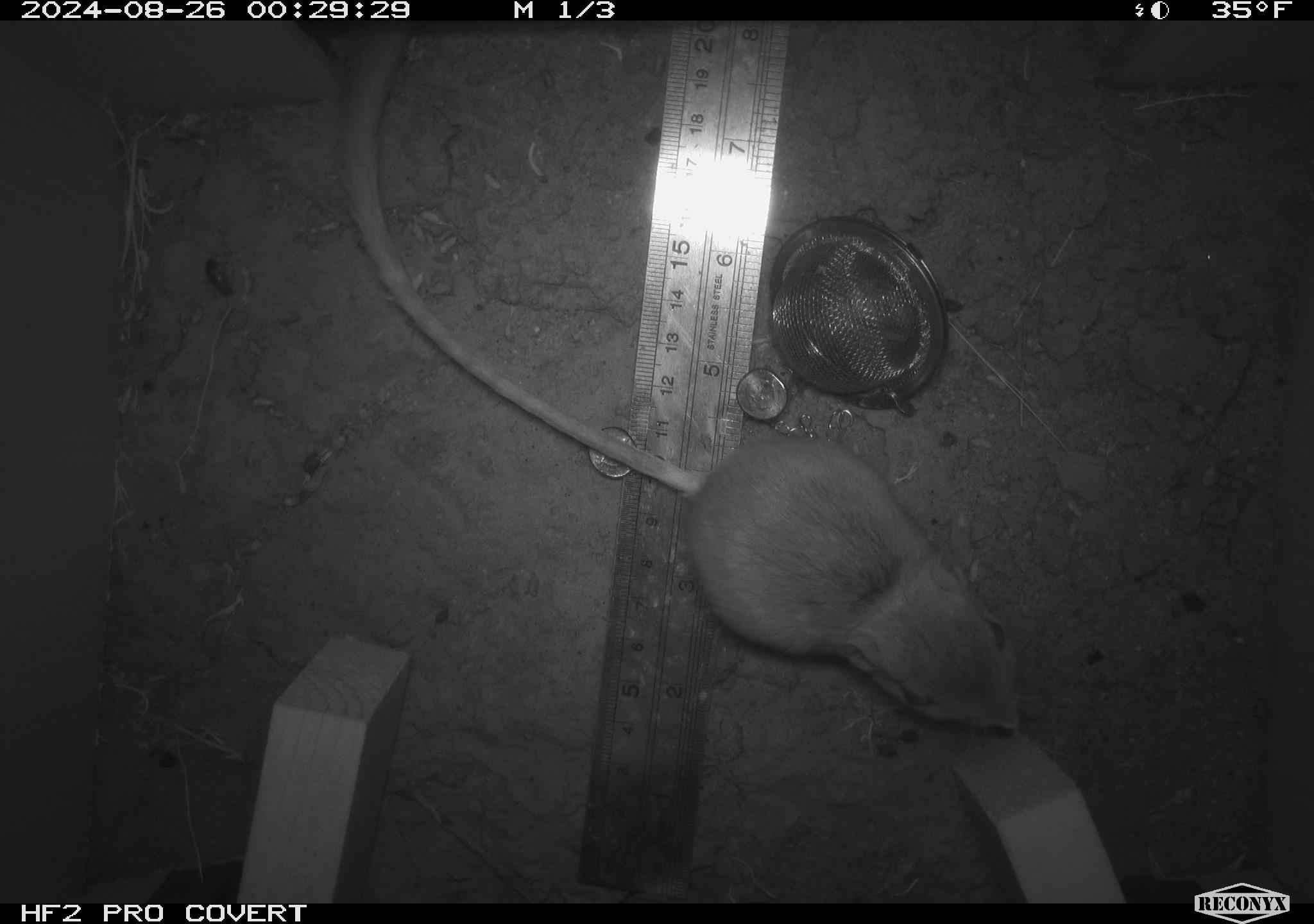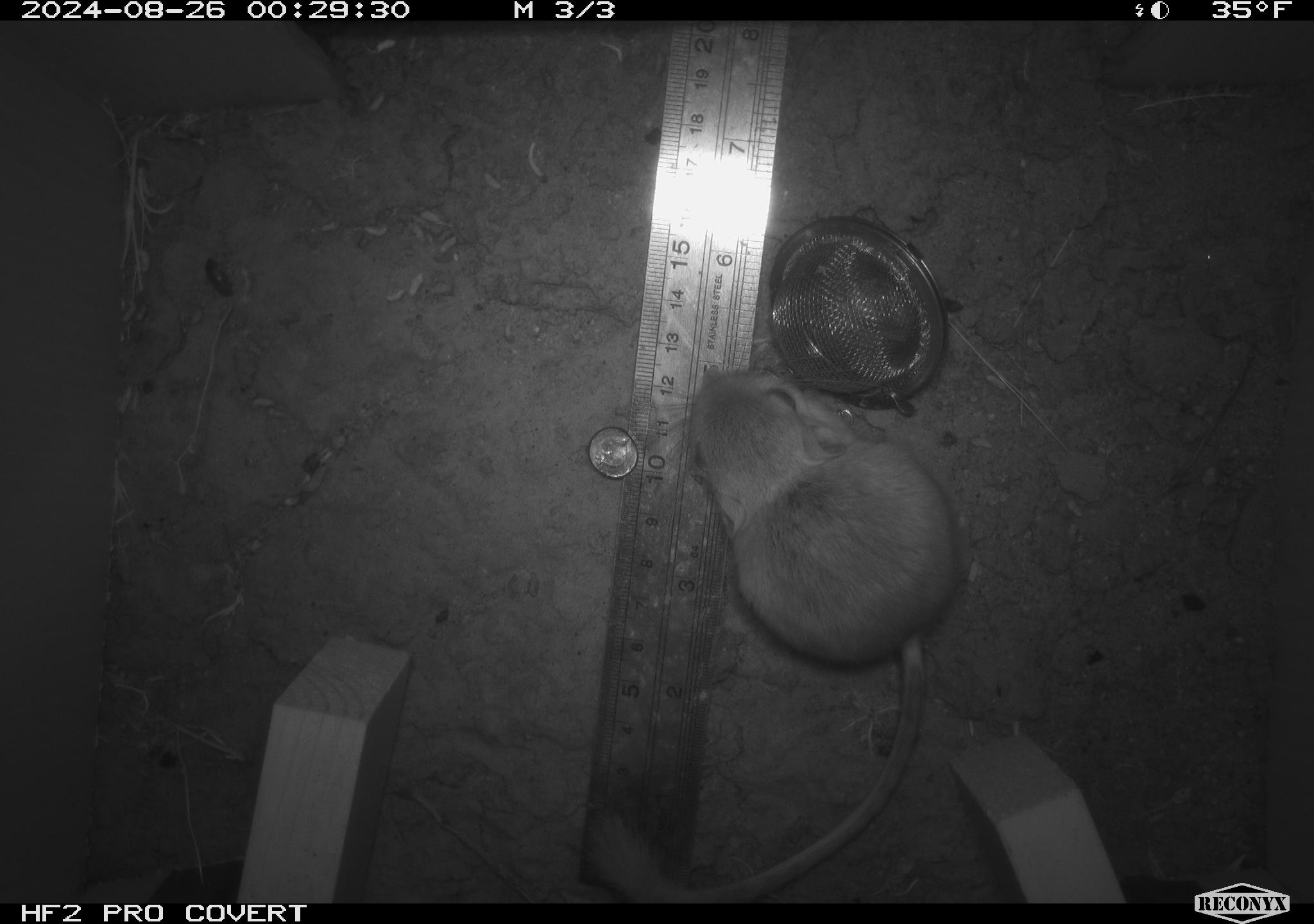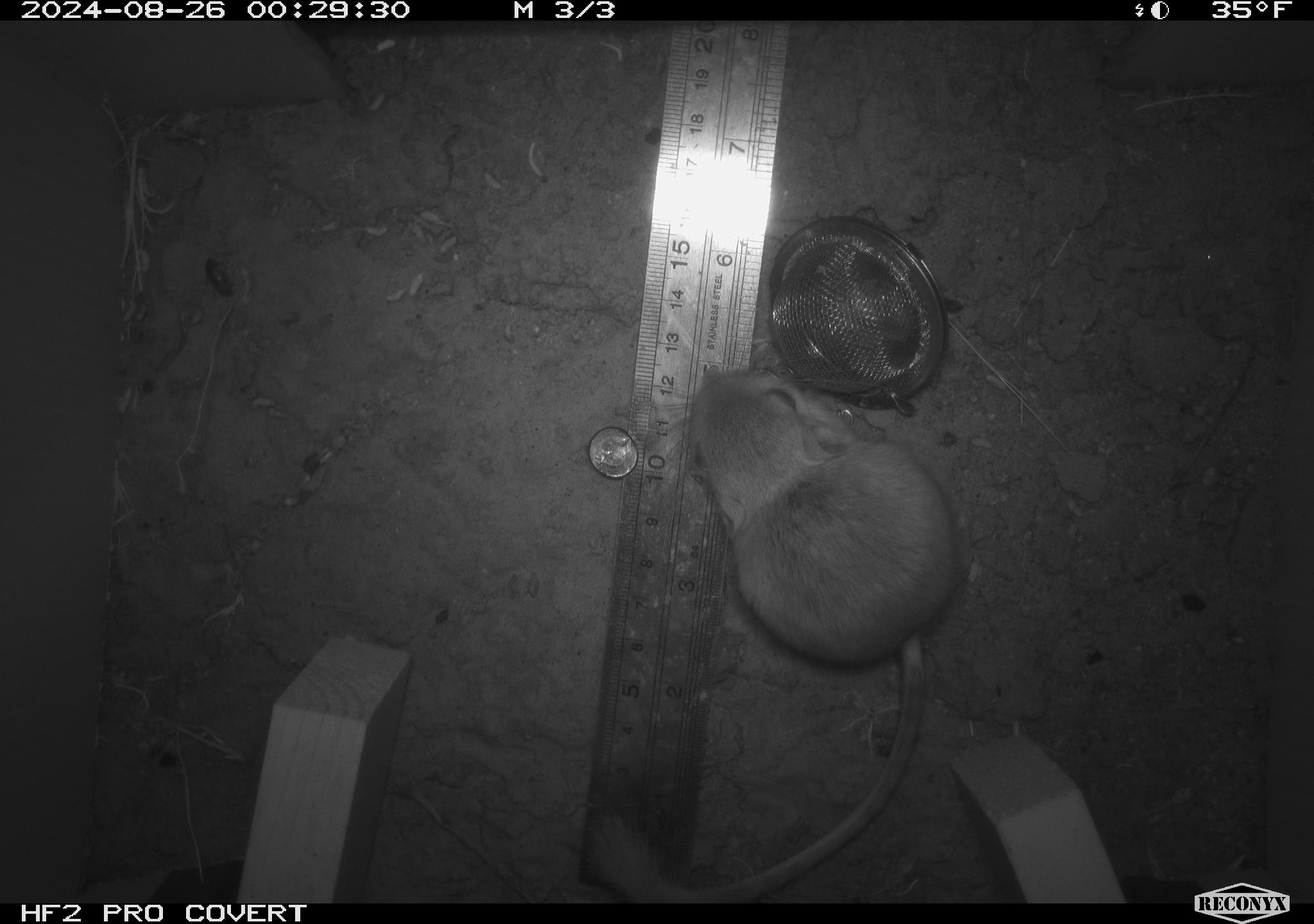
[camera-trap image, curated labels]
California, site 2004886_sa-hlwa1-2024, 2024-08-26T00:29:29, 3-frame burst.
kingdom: Animalia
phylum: Chordata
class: Mammalia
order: Rodentia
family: Heteromyidae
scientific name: Heteromyidae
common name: kangaroo rats and pocket mice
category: heteromyidae family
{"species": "heteromyidae family (kangaroo rats and pocket mice) (Heteromyidae)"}